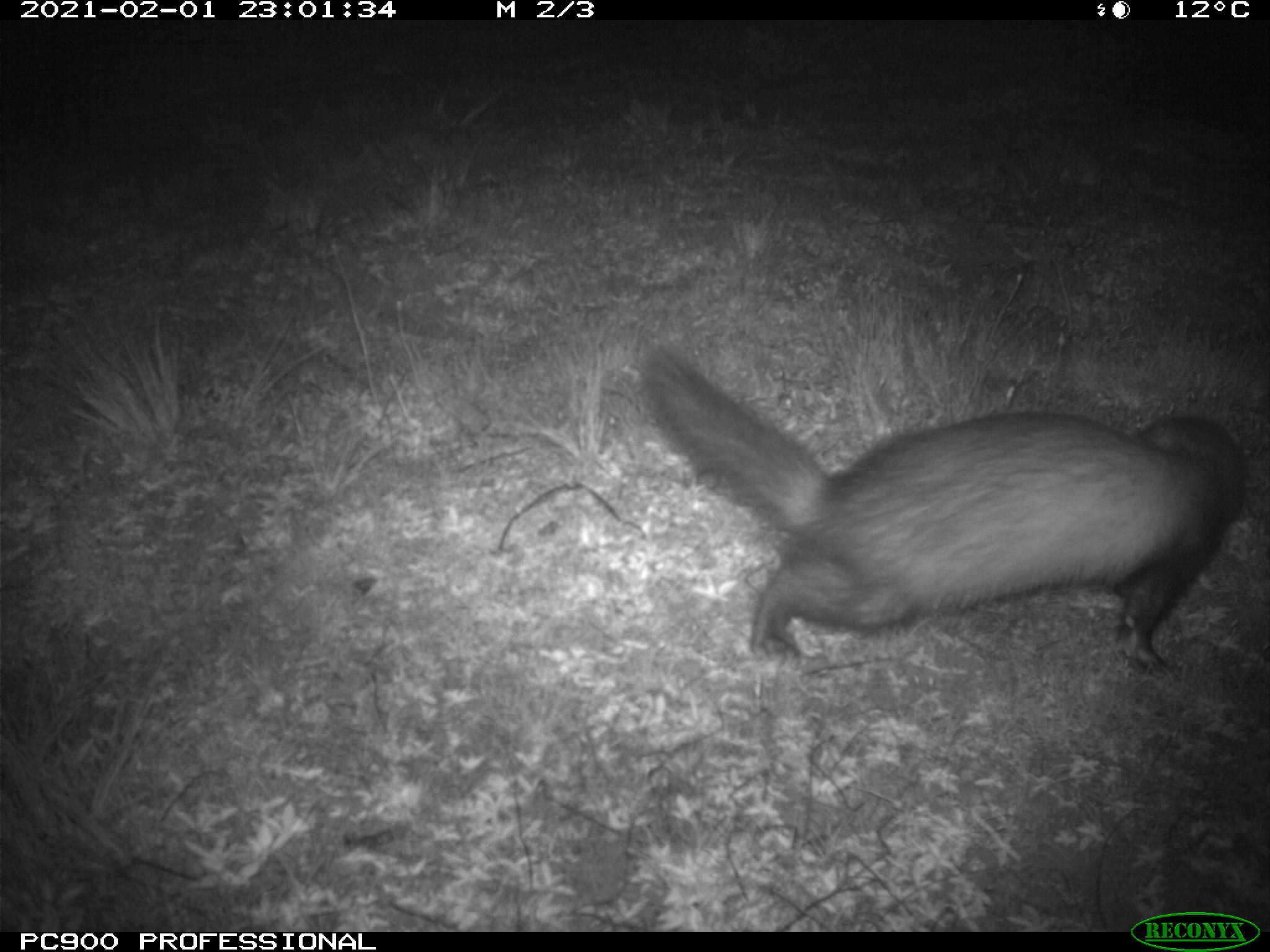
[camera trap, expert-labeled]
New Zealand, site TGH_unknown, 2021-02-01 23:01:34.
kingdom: Animalia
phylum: Chordata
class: Mammalia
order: Carnivora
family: Mustelidae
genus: Mustela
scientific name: Mustela furo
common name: ferret